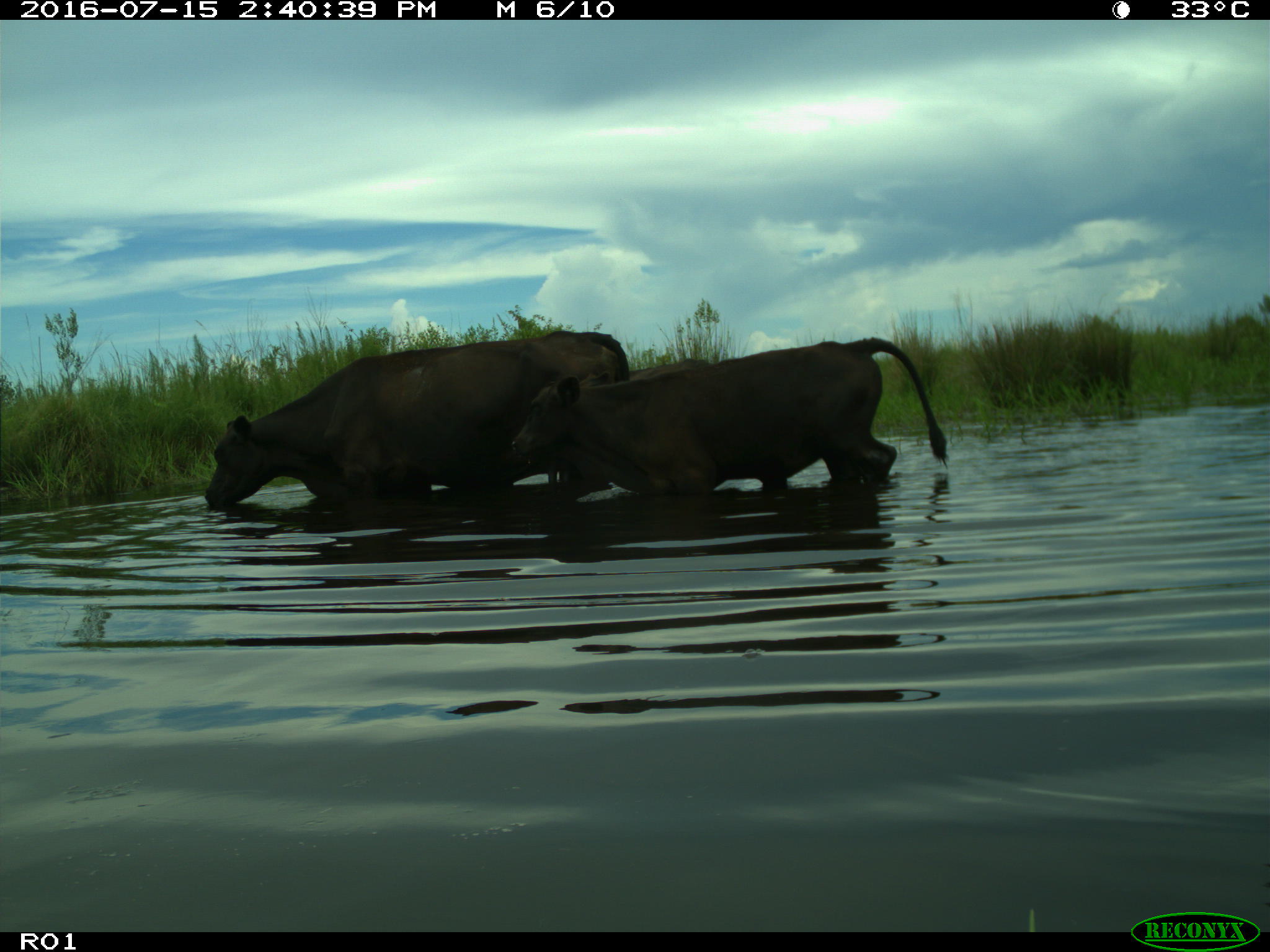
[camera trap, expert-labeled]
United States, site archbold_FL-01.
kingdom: Animalia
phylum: Chordata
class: Mammalia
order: Artiodactyla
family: Bovidae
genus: Bos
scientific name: Bos taurus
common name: domestic cow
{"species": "Bos taurus (domestic cow)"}